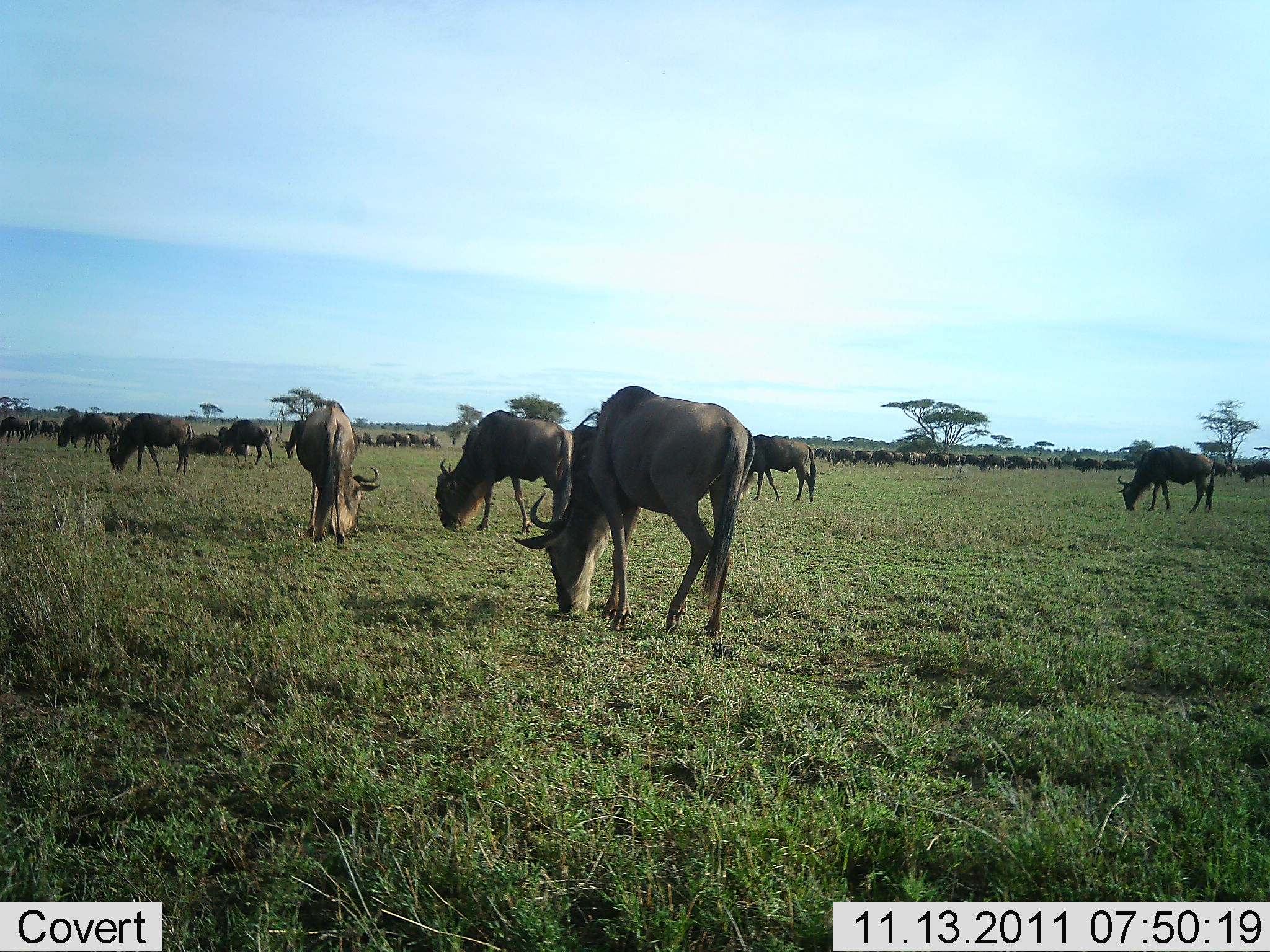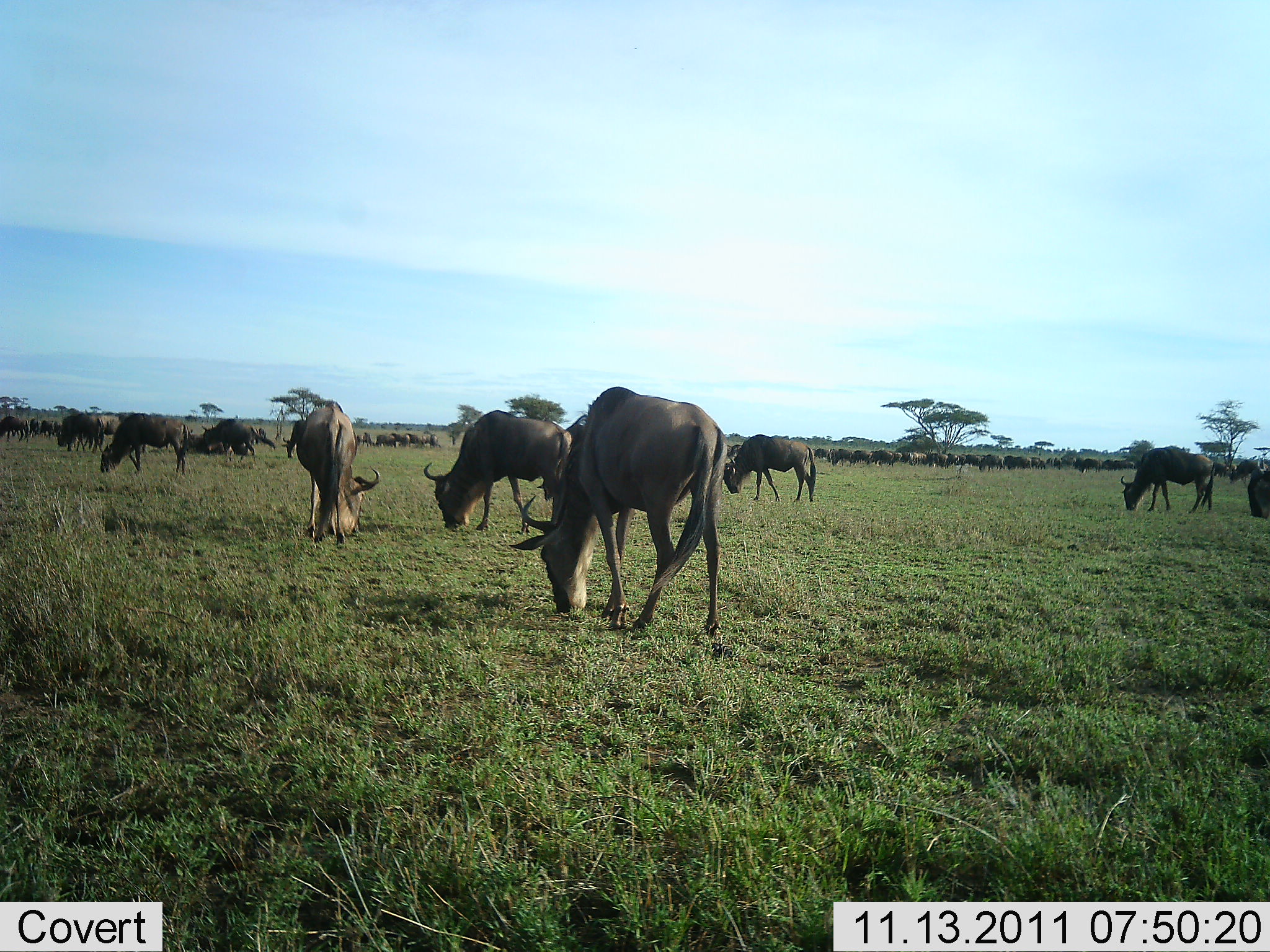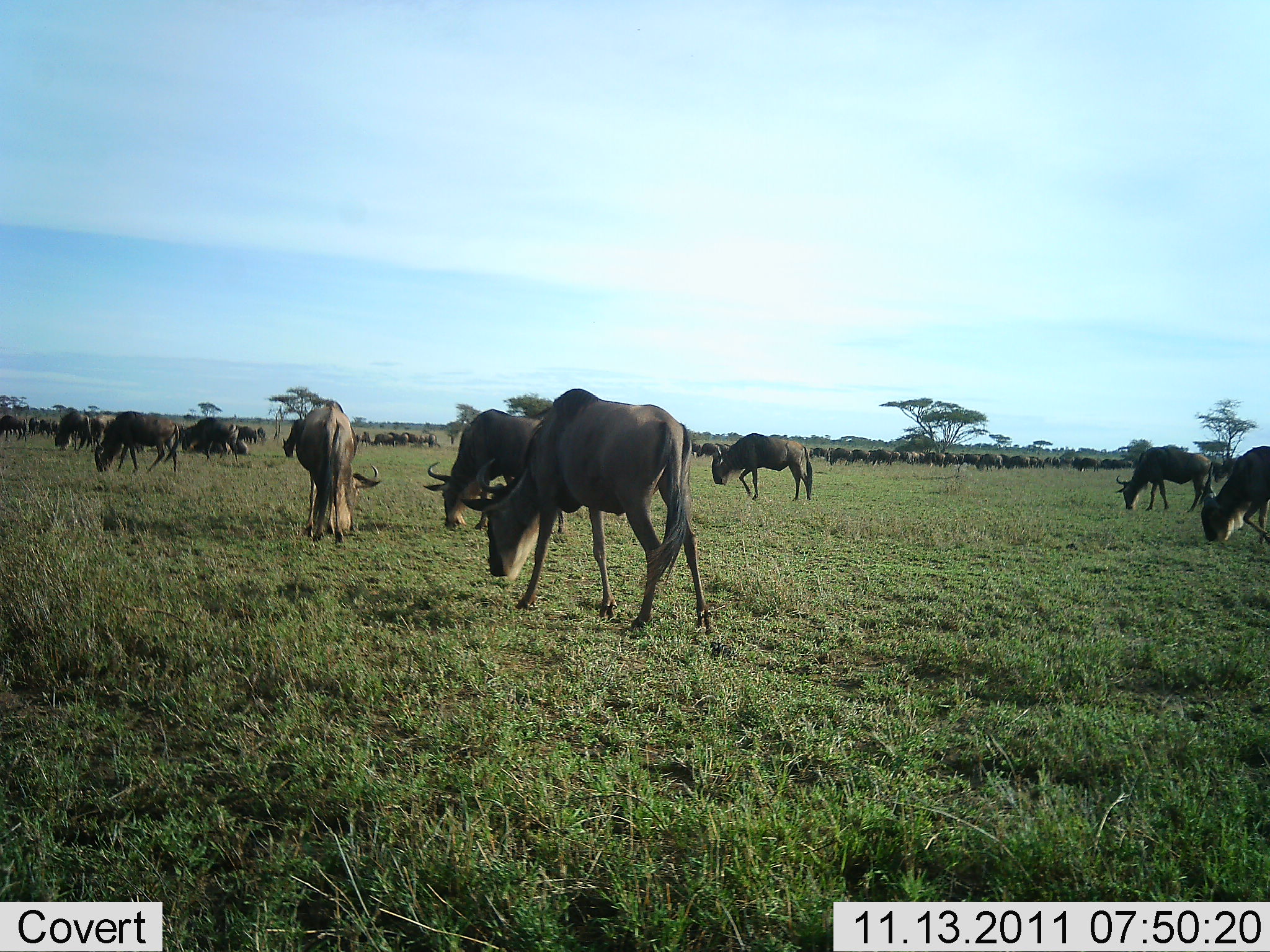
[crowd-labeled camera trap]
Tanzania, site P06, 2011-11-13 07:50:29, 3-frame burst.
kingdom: Animalia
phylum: Chordata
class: Mammalia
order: Artiodactyla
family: Bovidae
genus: Connochaetes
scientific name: Connochaetes taurinus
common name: blue wildebeest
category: wildebeest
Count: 11-50.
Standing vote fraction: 42%.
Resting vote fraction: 17%.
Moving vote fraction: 25%.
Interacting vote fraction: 8%.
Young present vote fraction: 0%.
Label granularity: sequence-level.